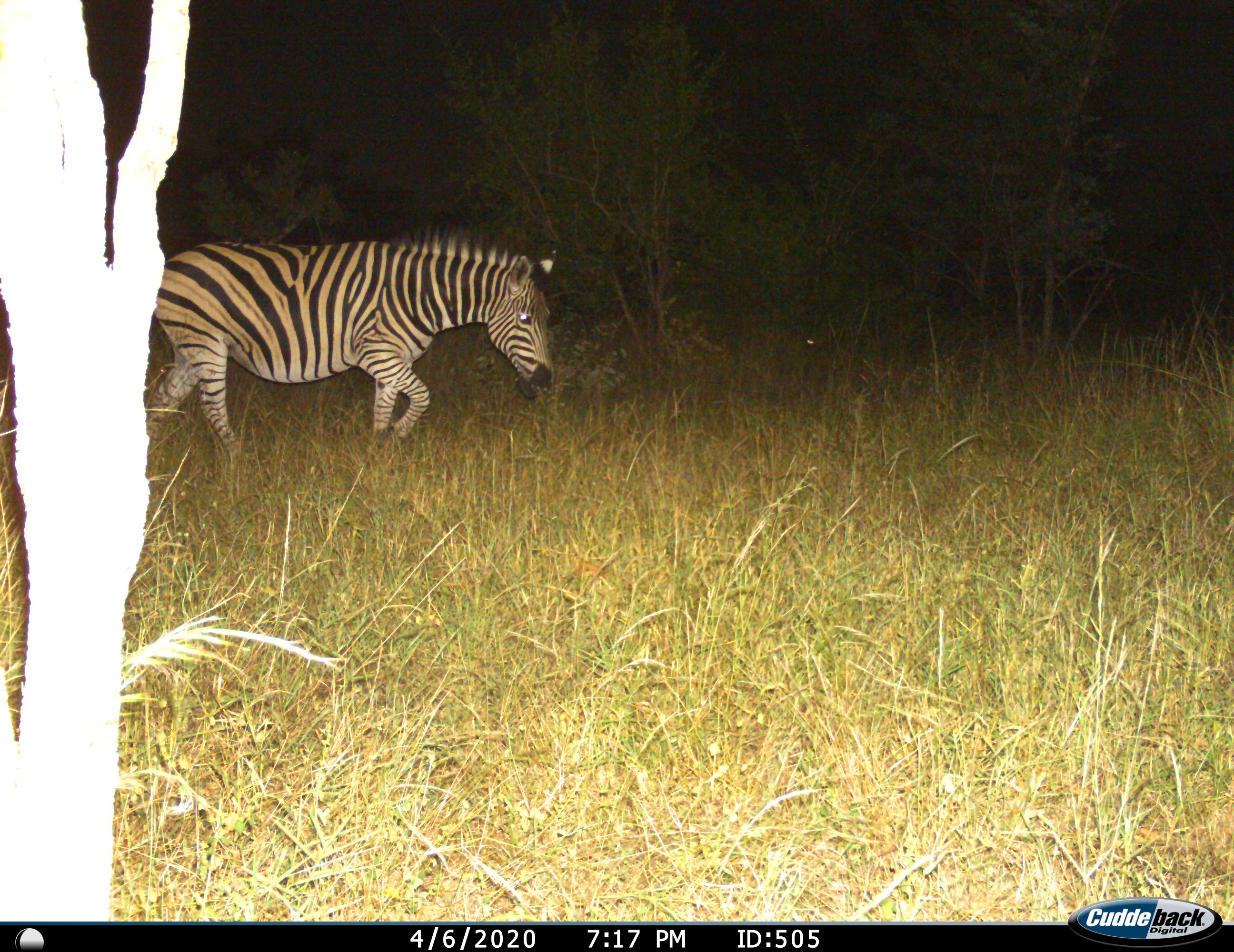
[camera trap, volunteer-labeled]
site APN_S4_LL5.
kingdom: Animalia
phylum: Chordata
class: Mammalia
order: Perissodactyla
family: Equidae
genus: Equus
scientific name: Equus quagga burchellii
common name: burchell's zebra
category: zebraburchells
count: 1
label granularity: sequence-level